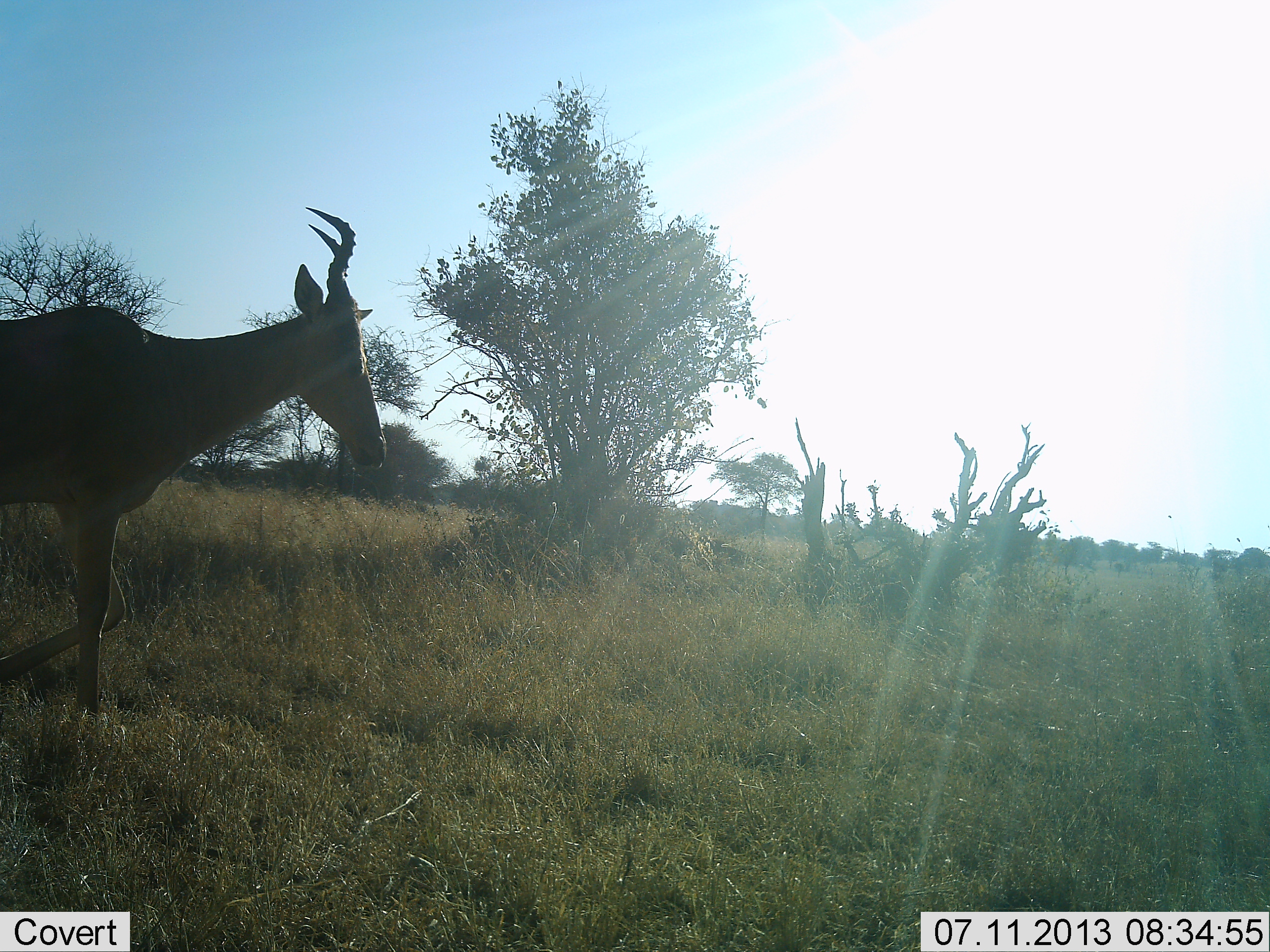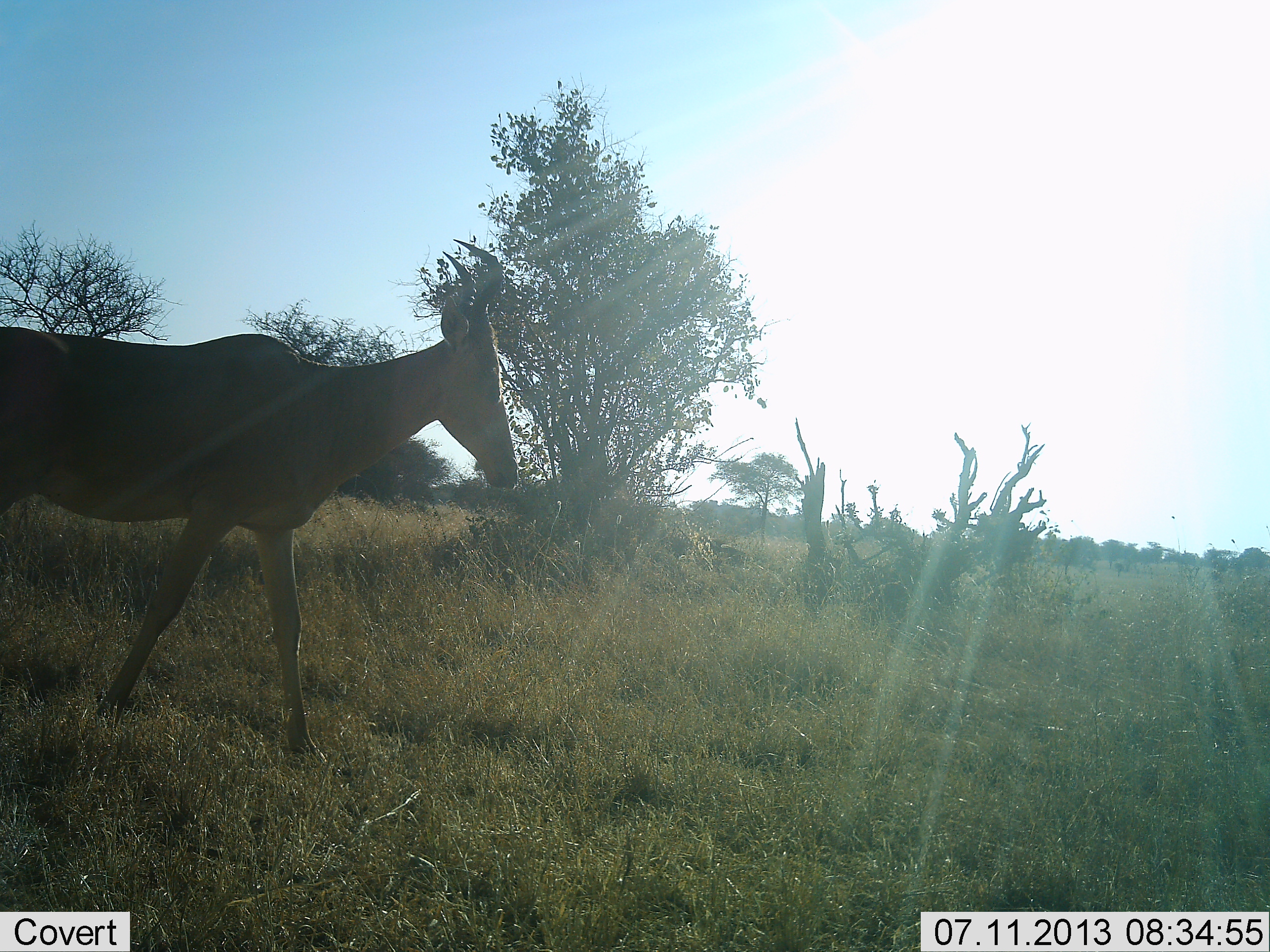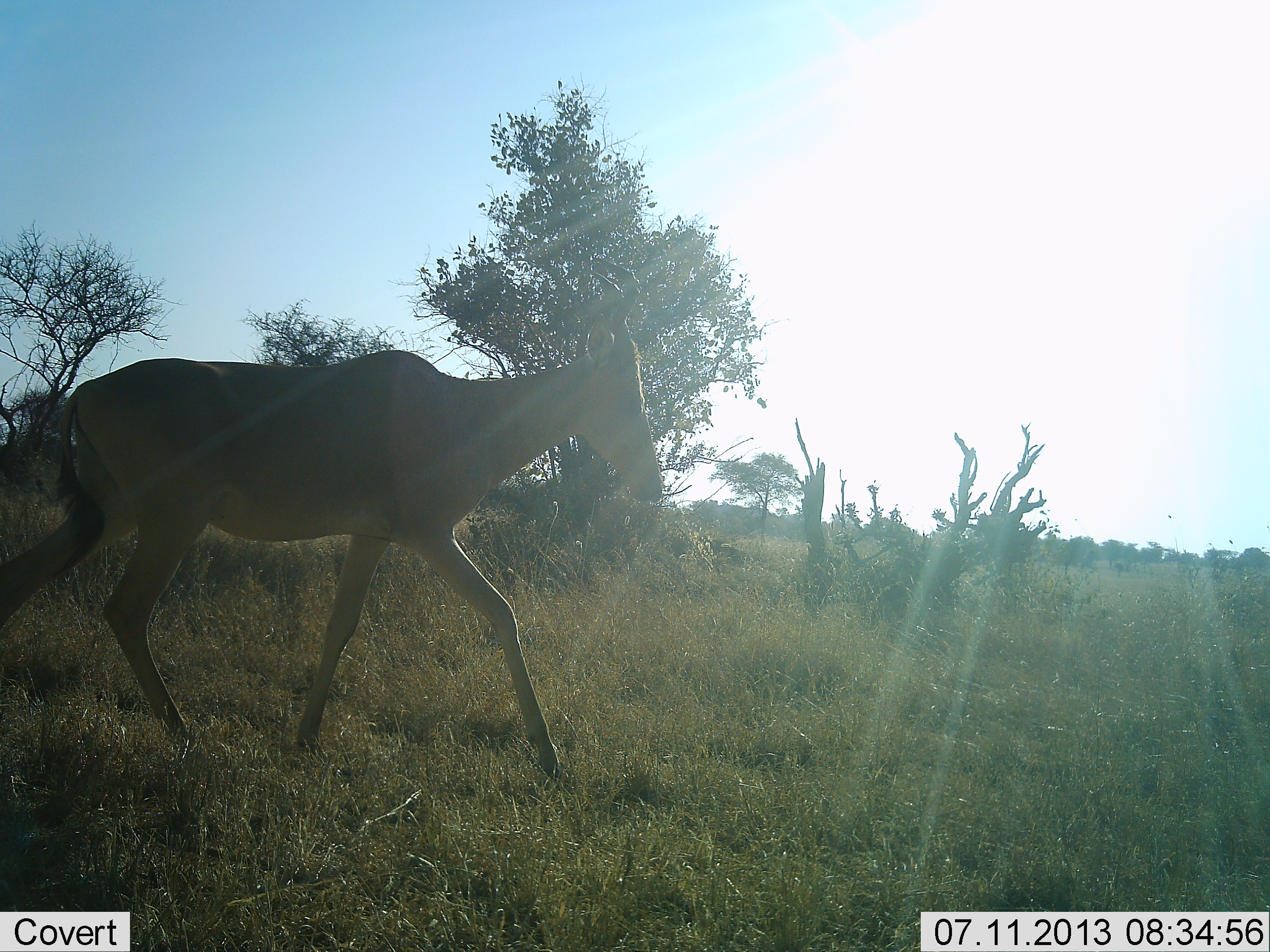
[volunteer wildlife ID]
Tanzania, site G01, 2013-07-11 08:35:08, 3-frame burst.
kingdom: Animalia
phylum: Chordata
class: Mammalia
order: Artiodactyla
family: Bovidae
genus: Alcelaphus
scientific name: Alcelaphus buselaphus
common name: hartebeest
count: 1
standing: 4%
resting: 0%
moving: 96%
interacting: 0%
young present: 0%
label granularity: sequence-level